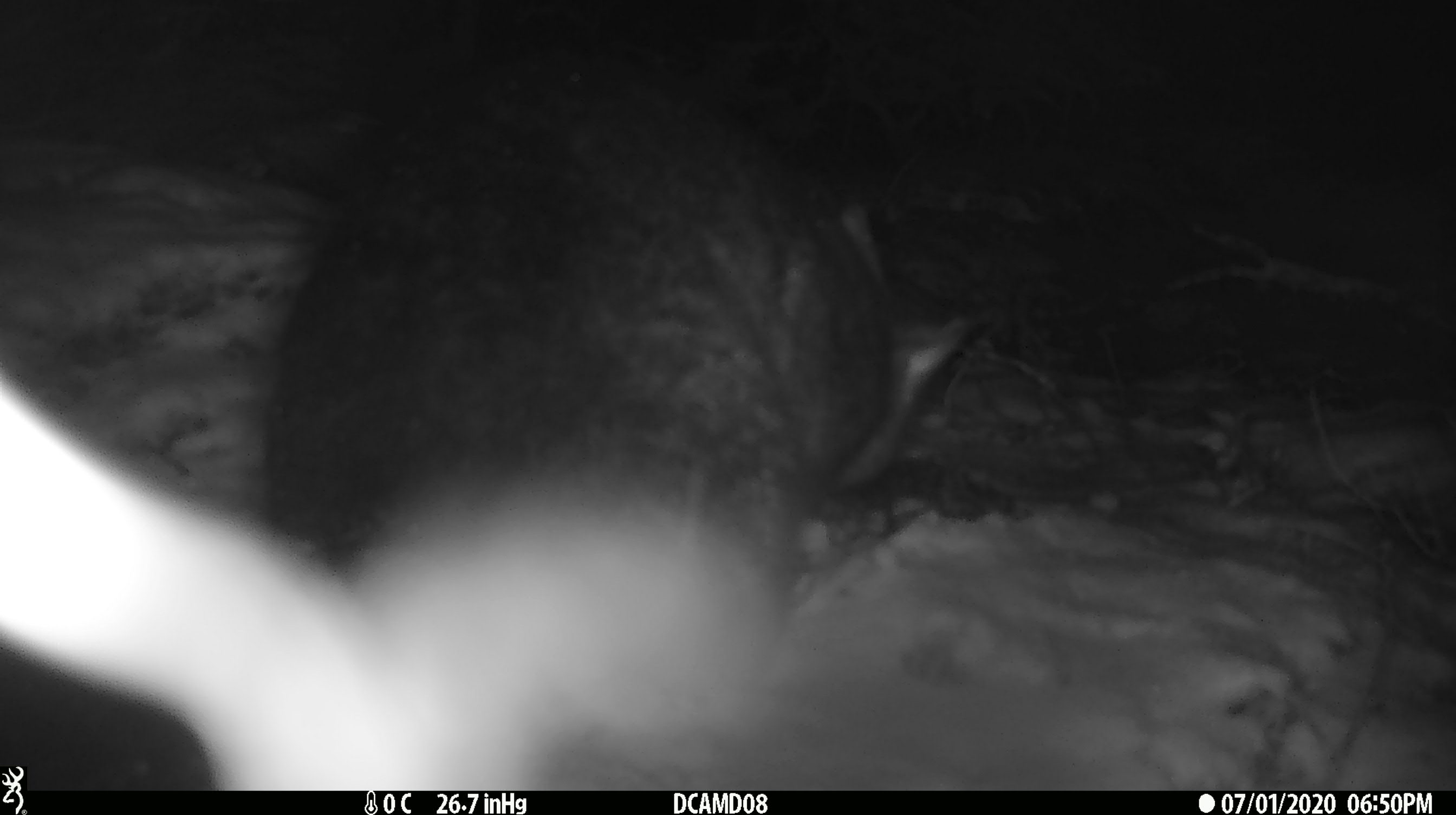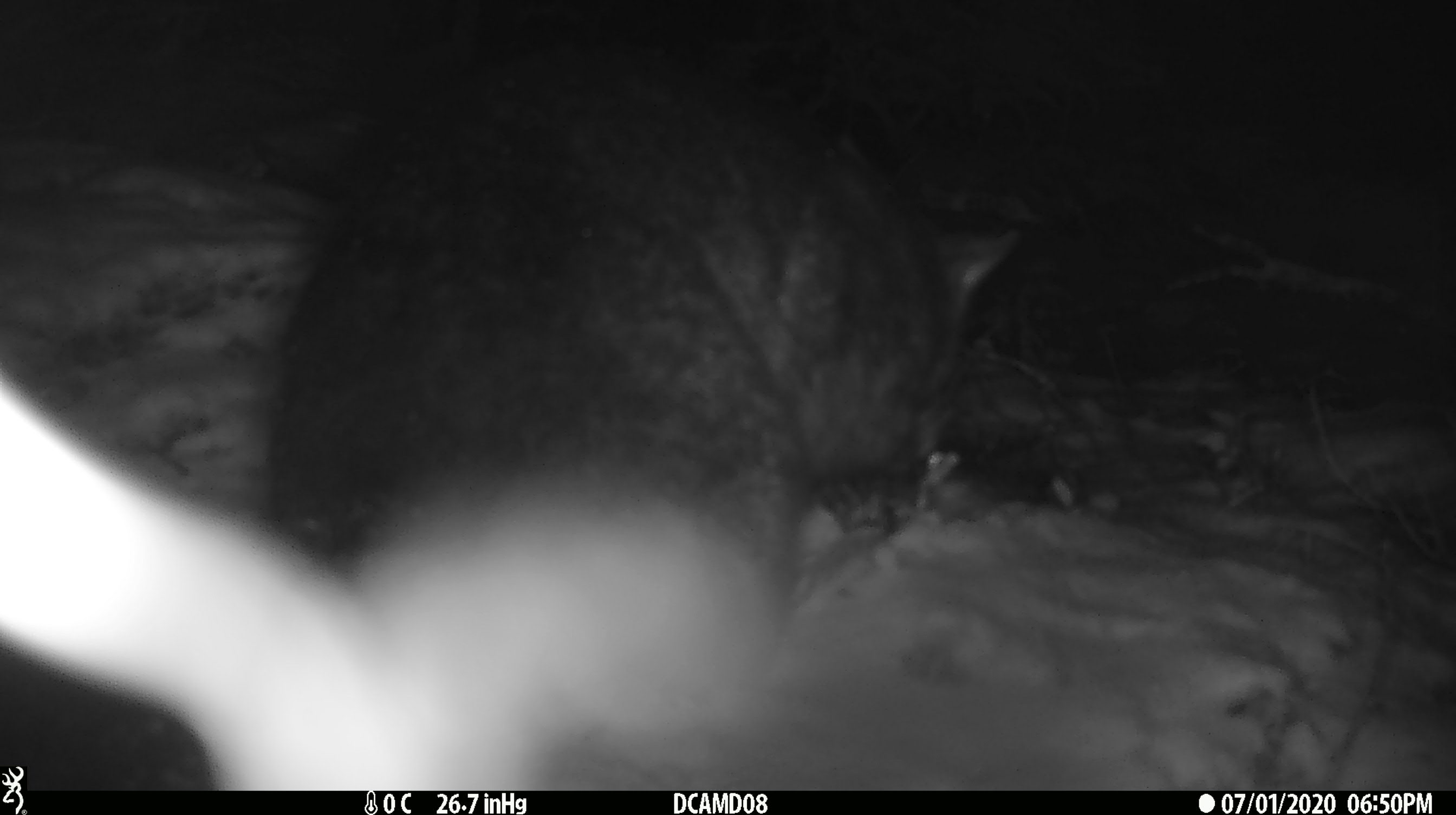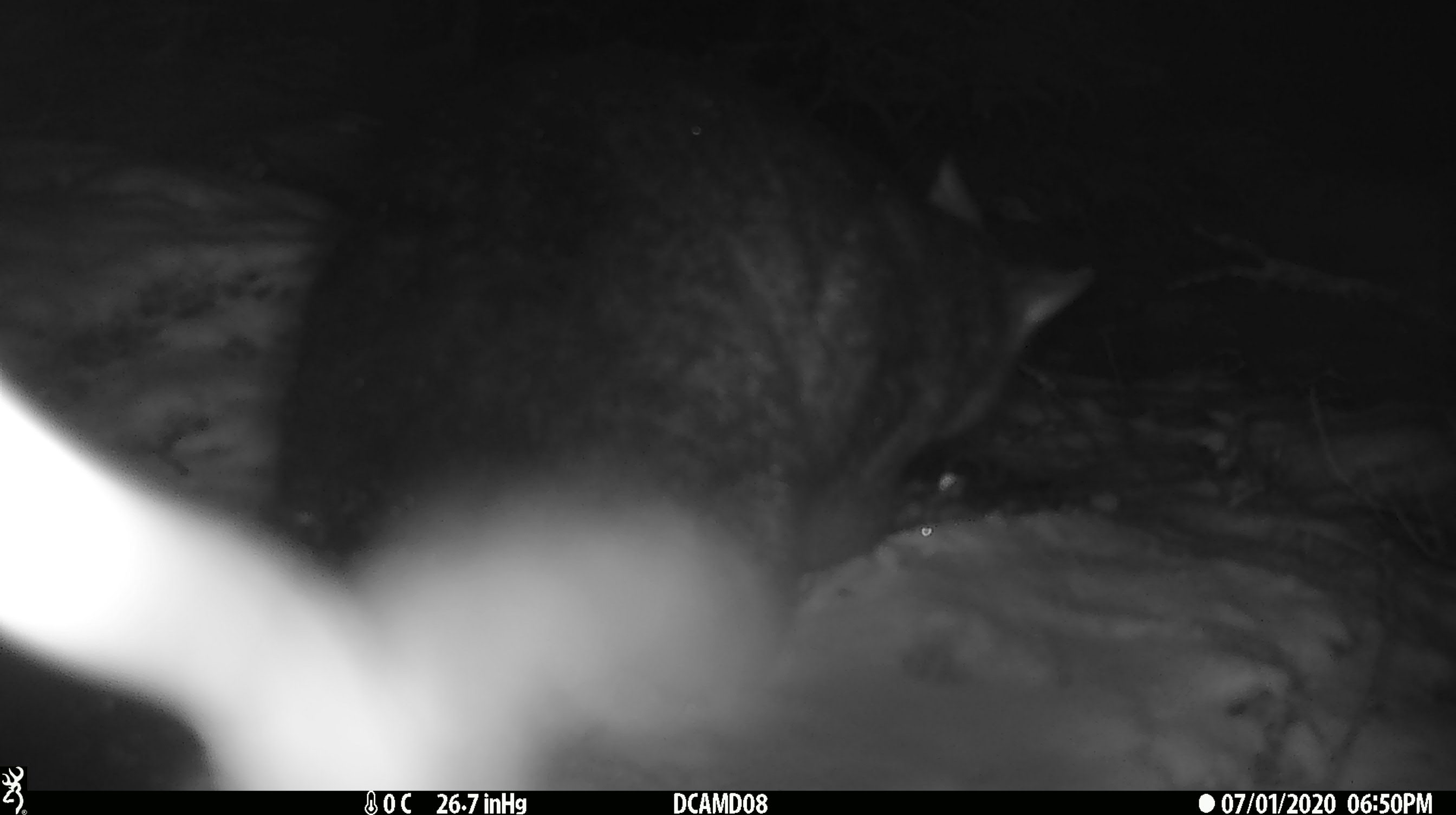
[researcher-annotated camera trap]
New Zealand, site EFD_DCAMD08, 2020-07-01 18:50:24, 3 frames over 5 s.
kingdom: Animalia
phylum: Chordata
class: Mammalia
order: Diprotodontia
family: Phalangeridae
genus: Trichosurus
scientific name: Trichosurus vulpecula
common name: common brushtail possum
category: possum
Possum (common brushtail possum) (Trichosurus vulpecula).